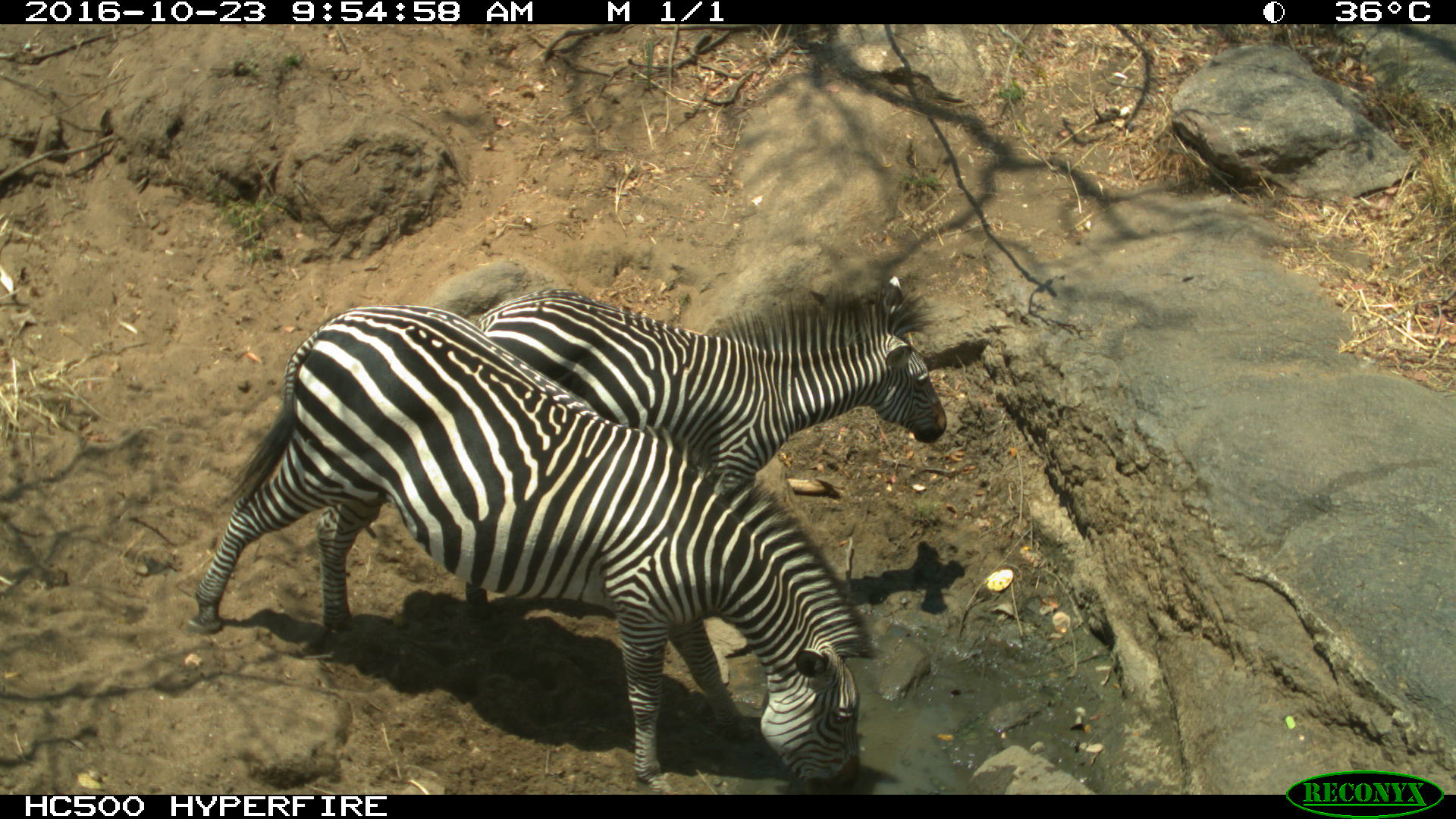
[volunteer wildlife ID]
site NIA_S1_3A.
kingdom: Animalia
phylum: Chordata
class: Mammalia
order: Perissodactyla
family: Equidae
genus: Equus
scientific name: Equus quagga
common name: plains zebra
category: zebraplains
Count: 2.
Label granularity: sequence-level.